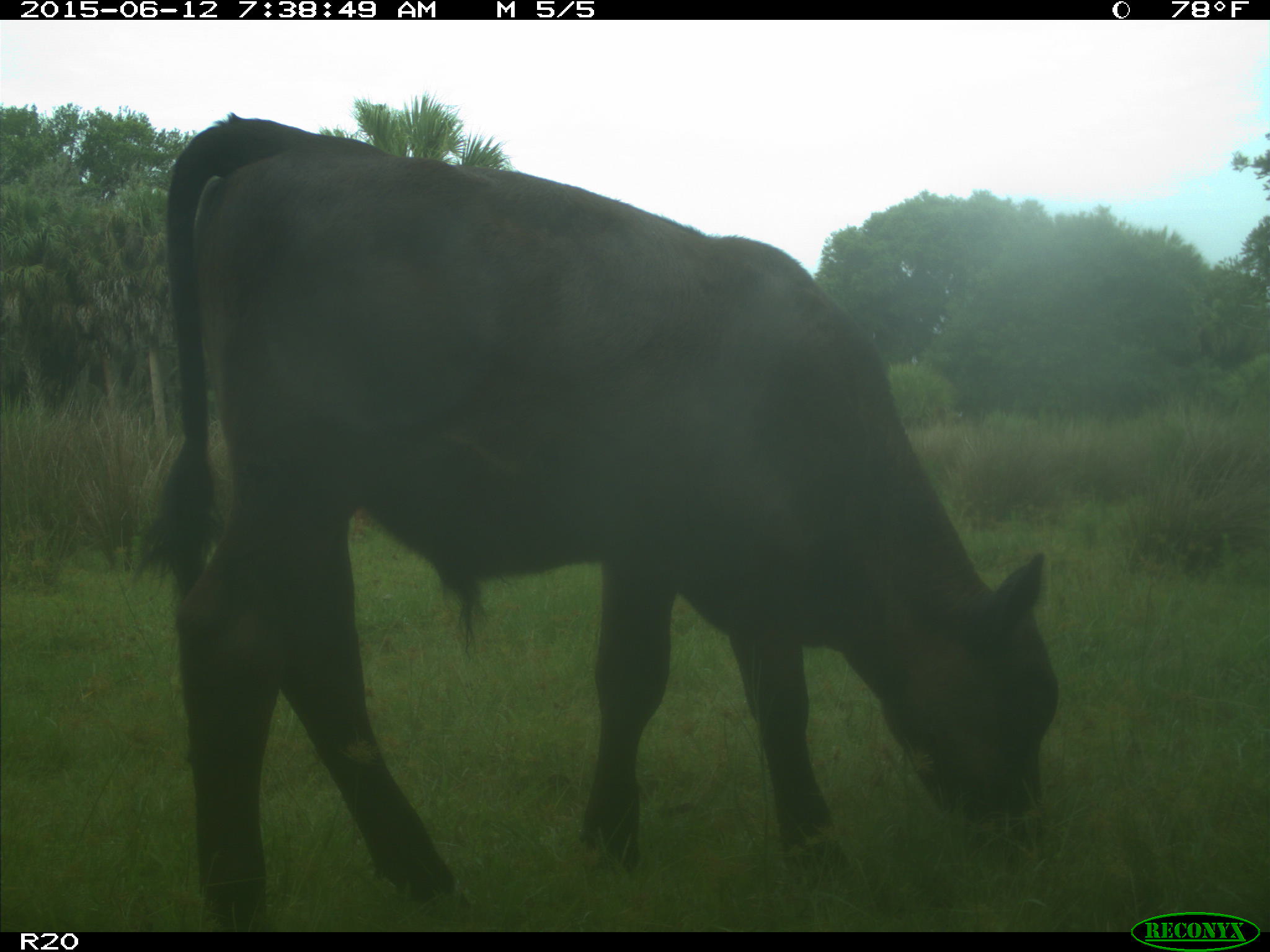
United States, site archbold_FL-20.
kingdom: Animalia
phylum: Chordata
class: Mammalia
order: Artiodactyla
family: Bovidae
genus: Bos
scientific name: Bos taurus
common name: domestic cow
Bos taurus (domestic cow).